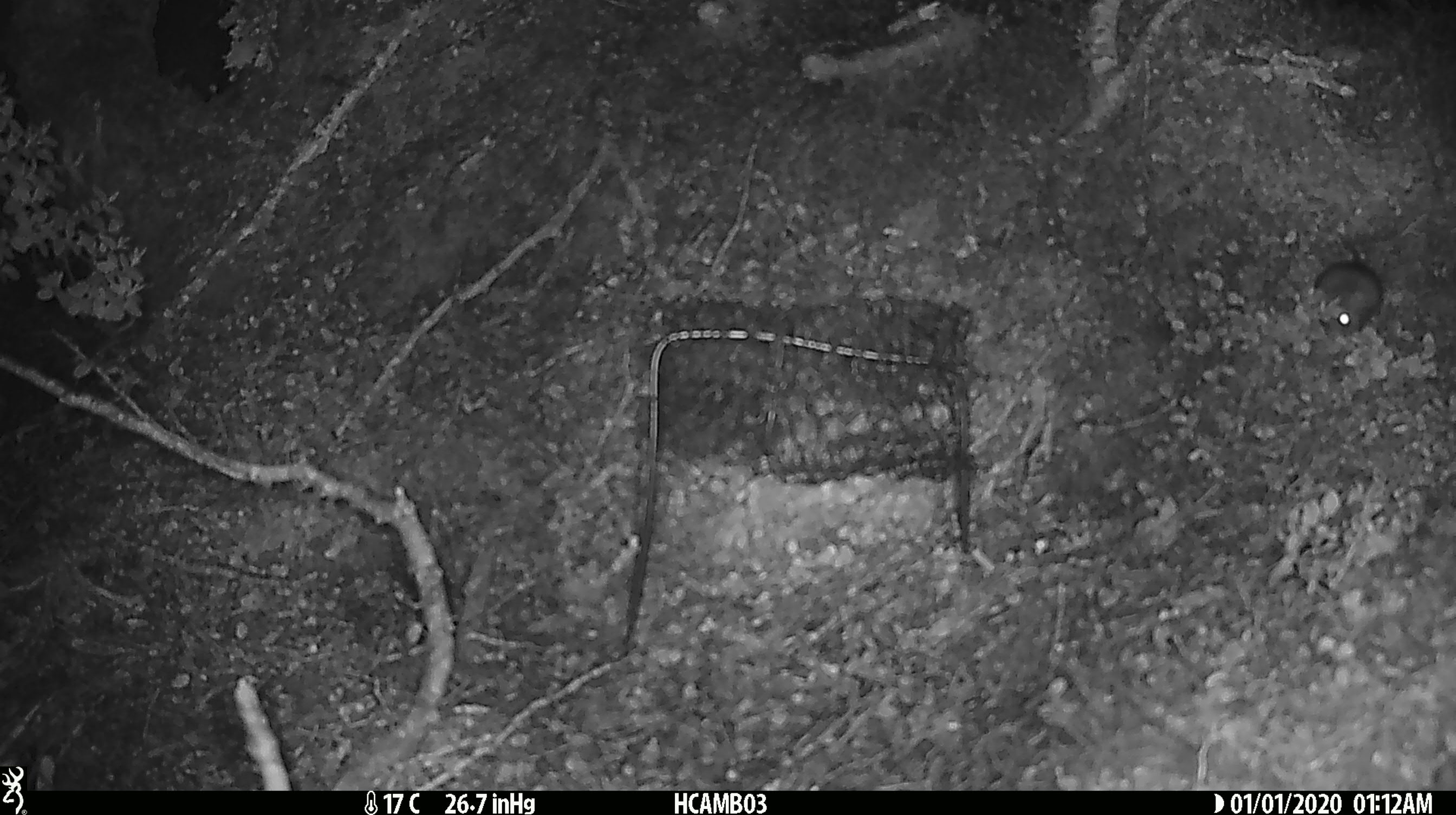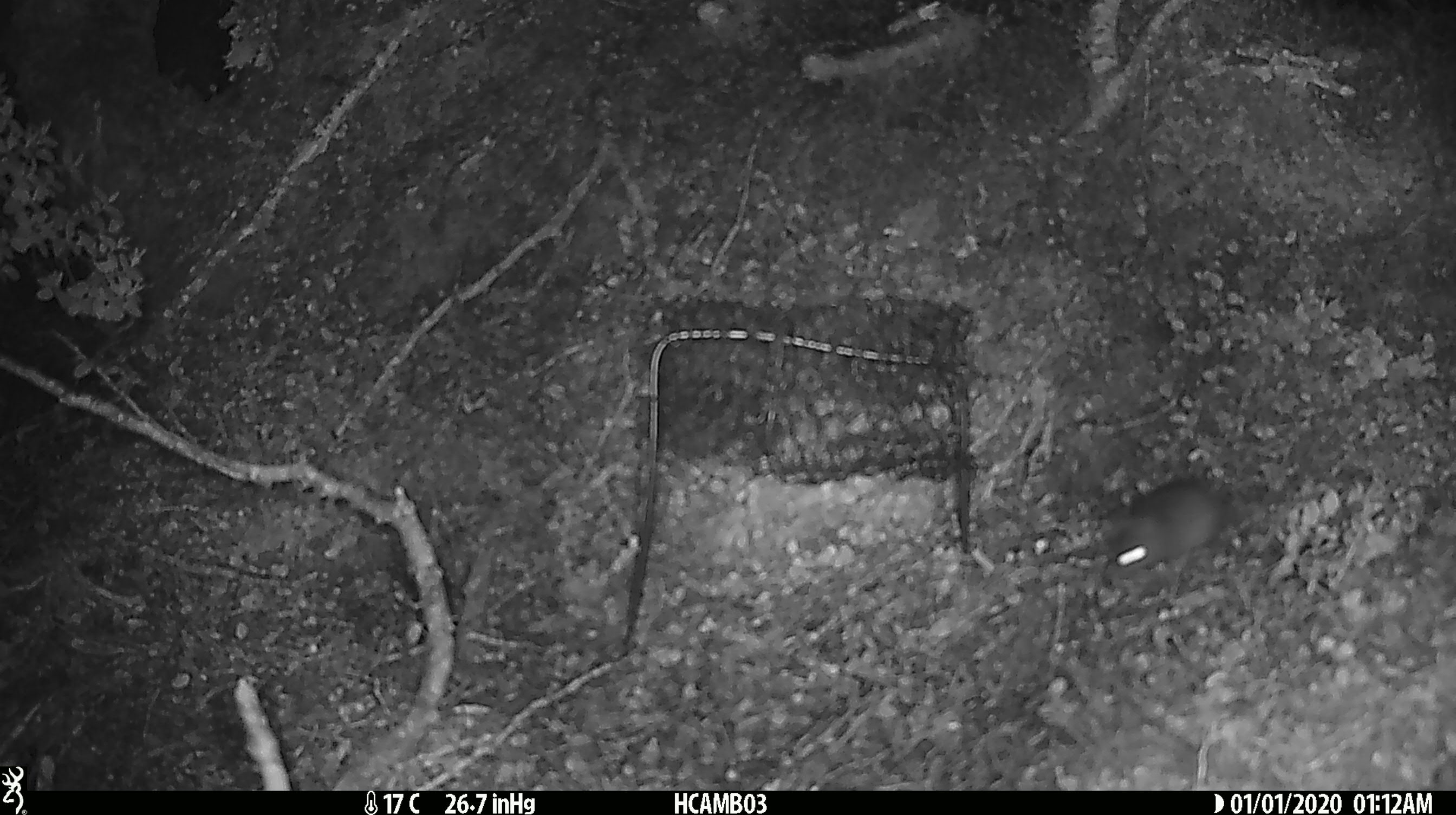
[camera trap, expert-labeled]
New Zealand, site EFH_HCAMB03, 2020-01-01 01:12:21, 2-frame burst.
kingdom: Animalia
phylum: Chordata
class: Mammalia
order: Rodentia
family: Muridae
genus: Mus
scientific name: Mus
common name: mouse